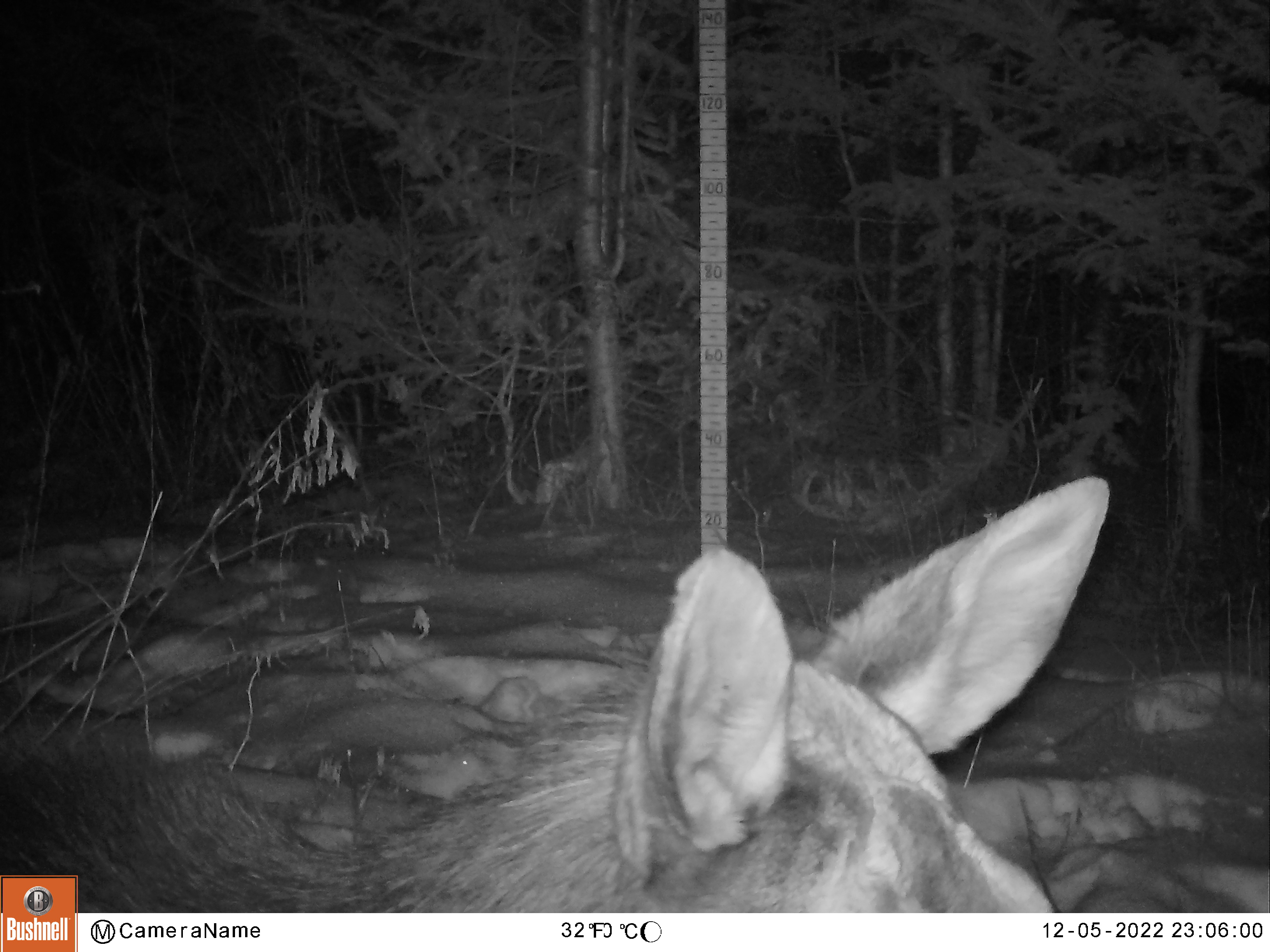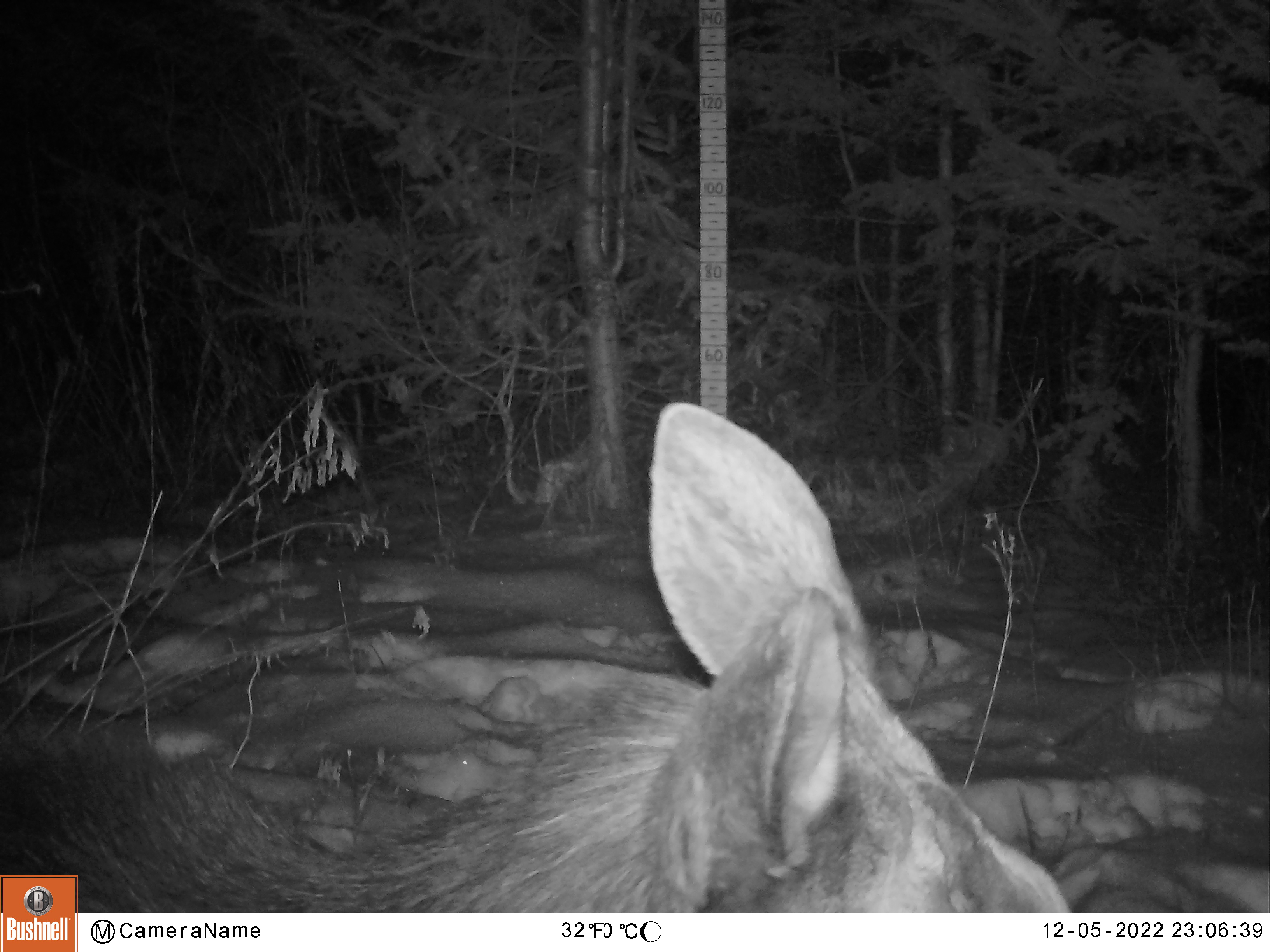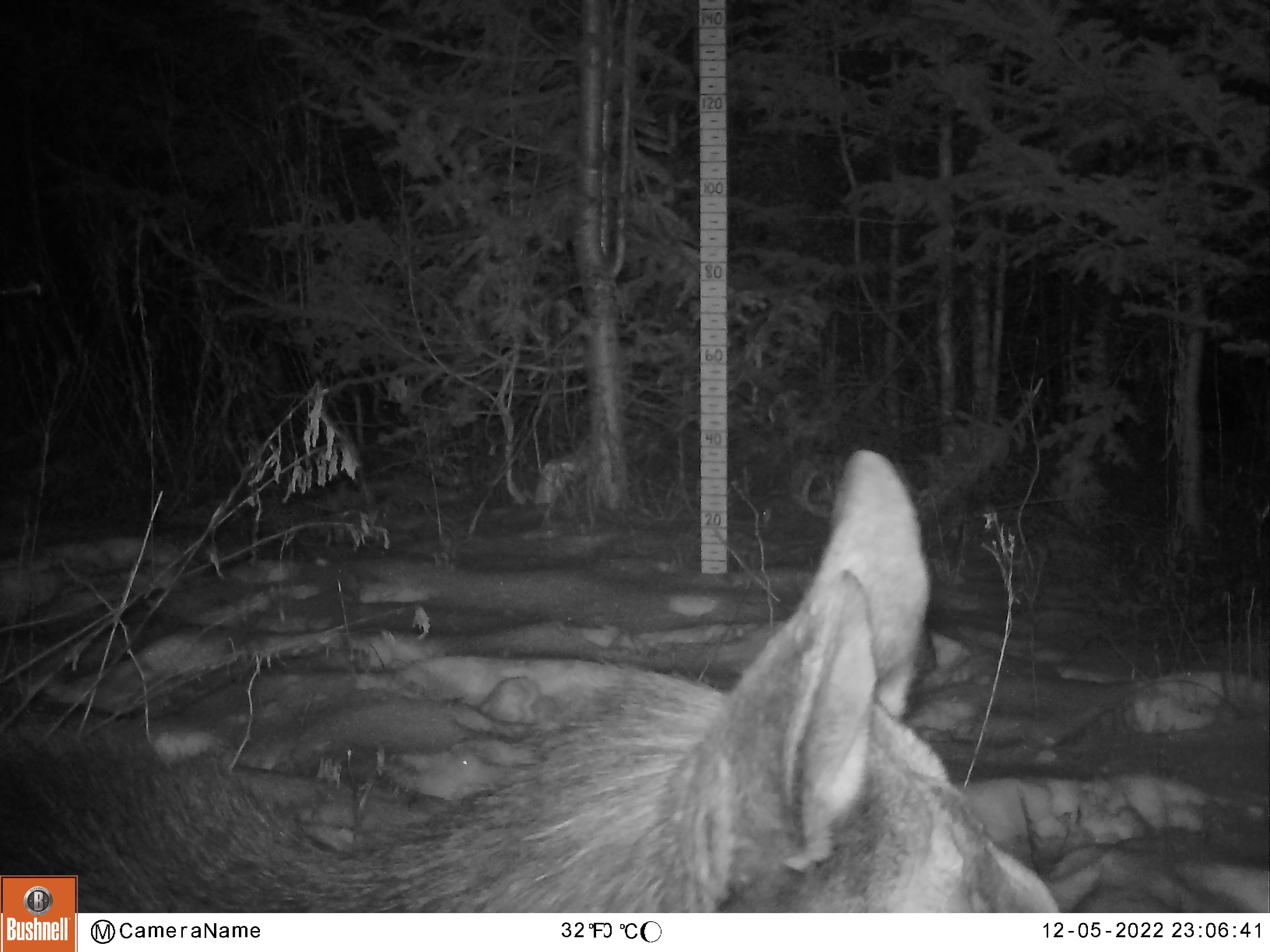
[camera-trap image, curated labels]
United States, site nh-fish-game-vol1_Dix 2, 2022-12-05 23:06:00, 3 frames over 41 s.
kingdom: Animalia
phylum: Chordata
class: Mammalia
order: Artiodactyla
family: Cervidae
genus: Alces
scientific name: Alces alces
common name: moose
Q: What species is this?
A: Moose (Alces alces).